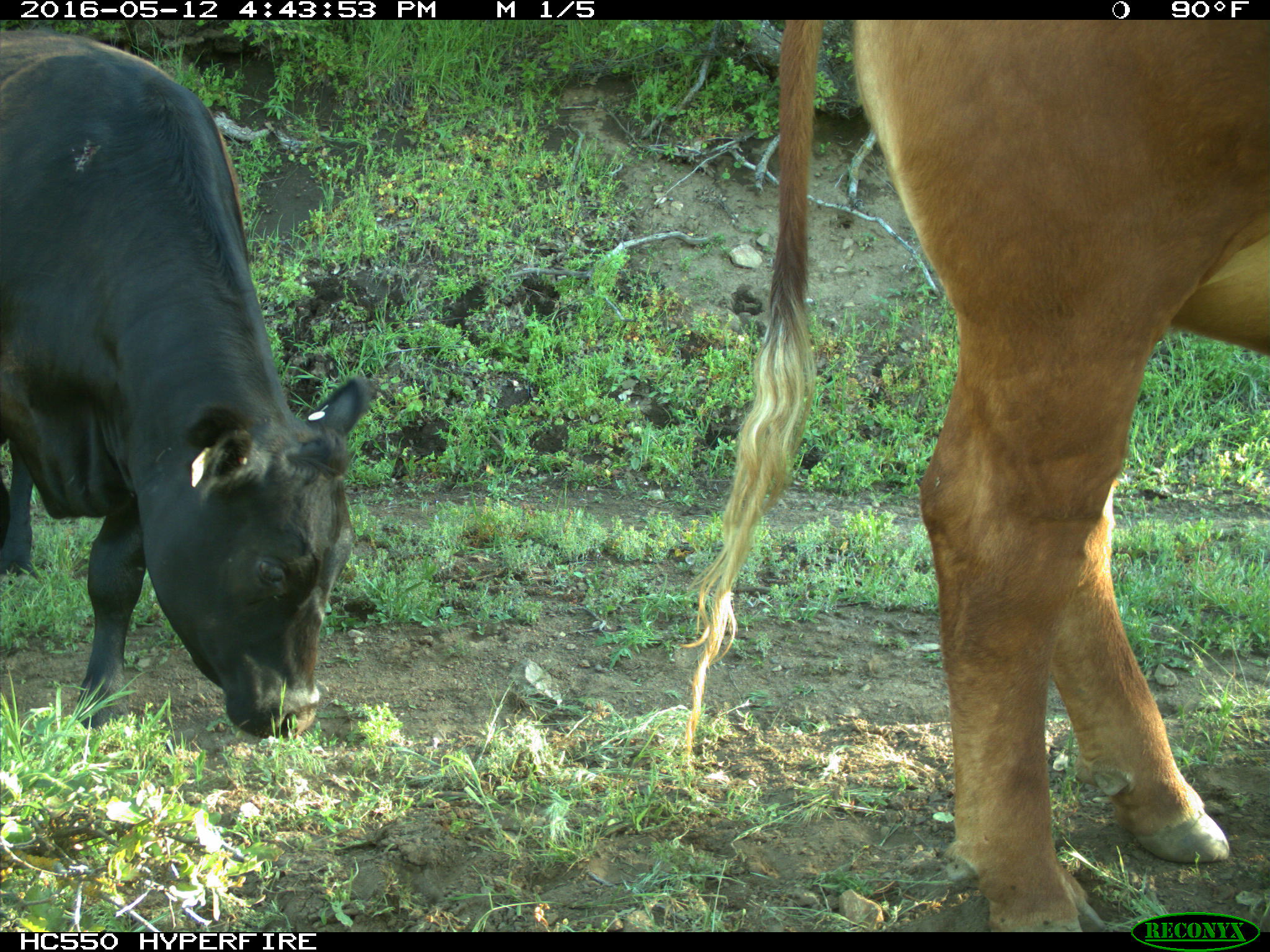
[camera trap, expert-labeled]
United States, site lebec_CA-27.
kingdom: Animalia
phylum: Chordata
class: Mammalia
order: Artiodactyla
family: Bovidae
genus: Bos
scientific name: Bos taurus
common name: domestic cow